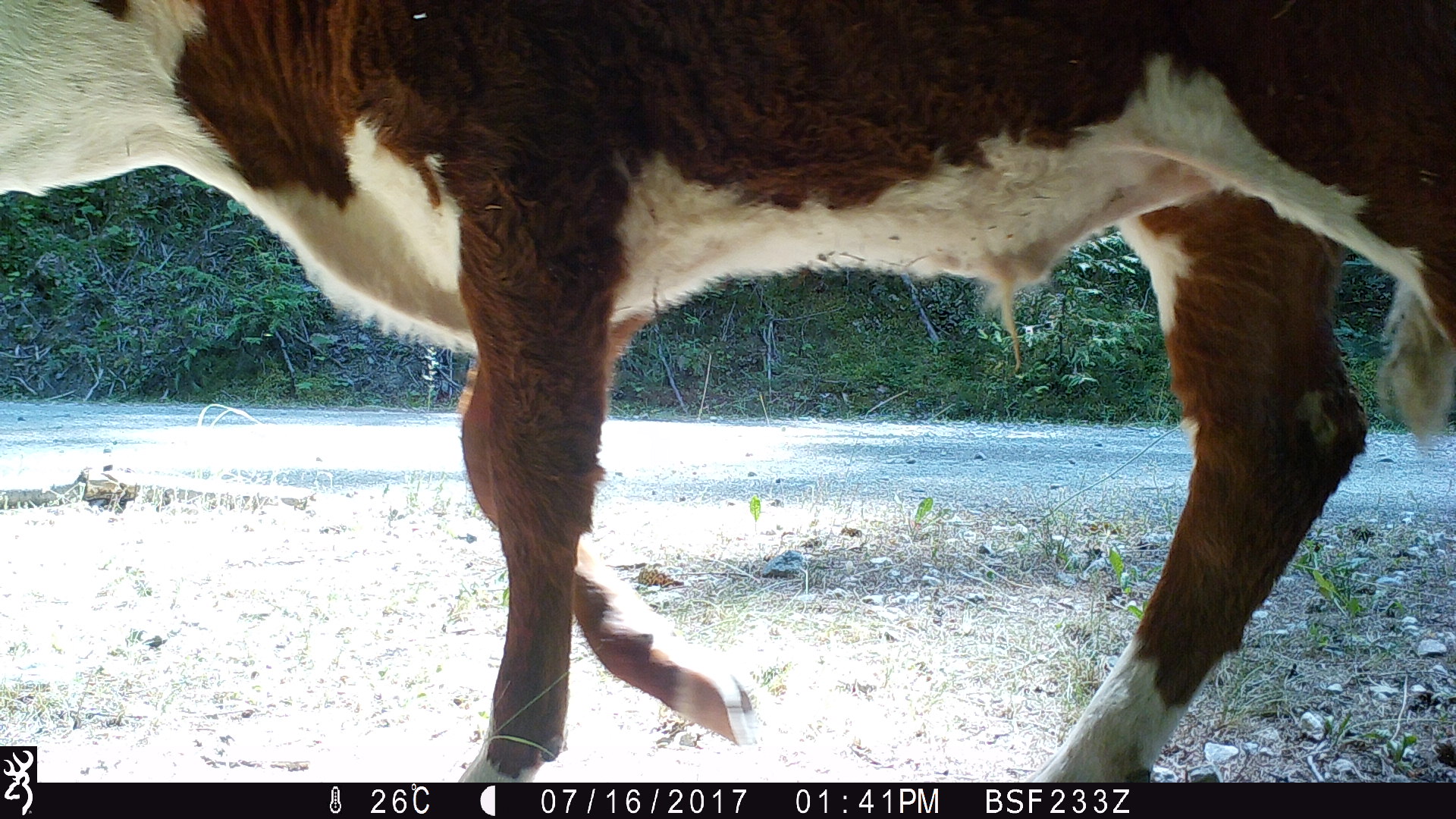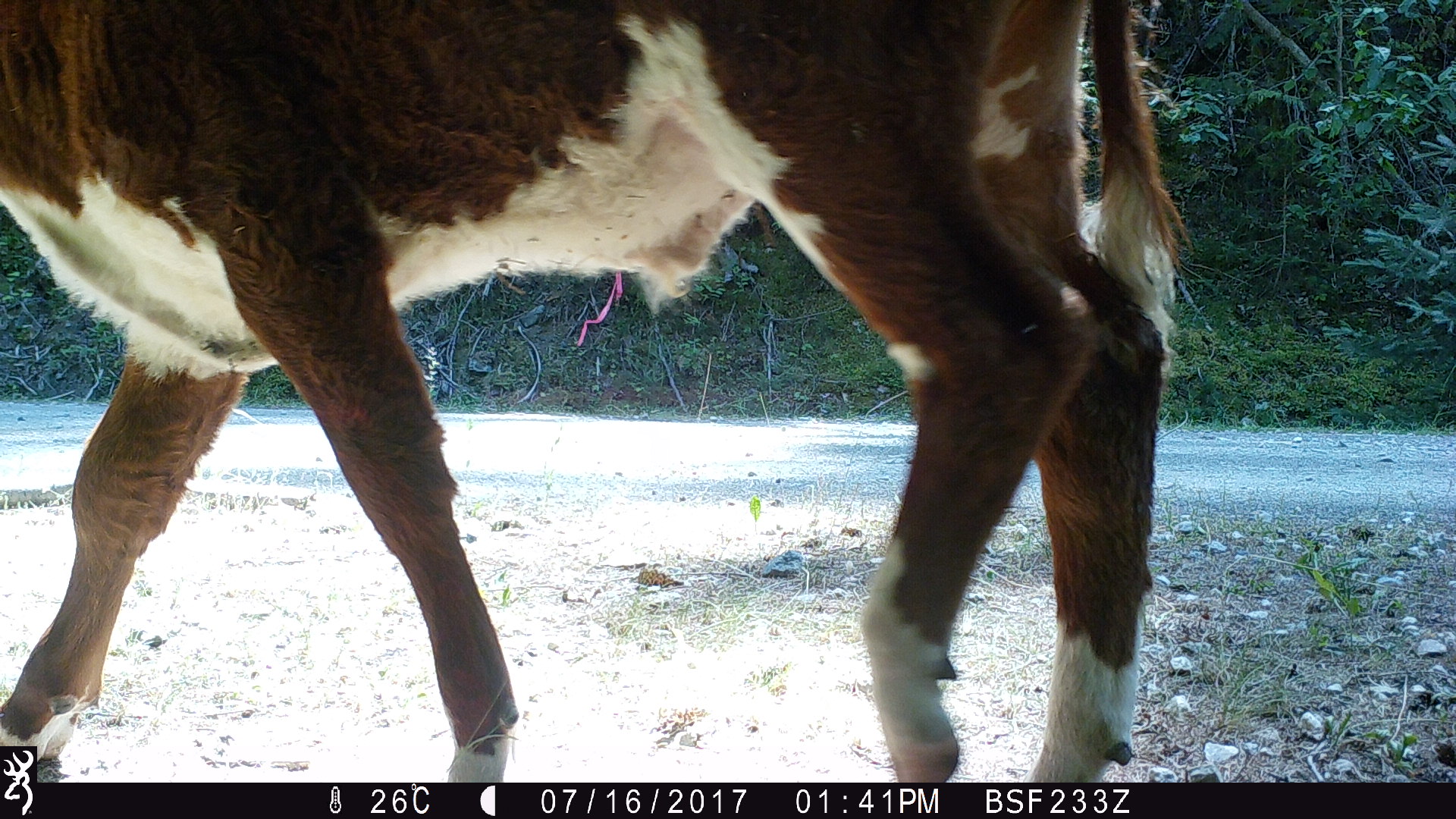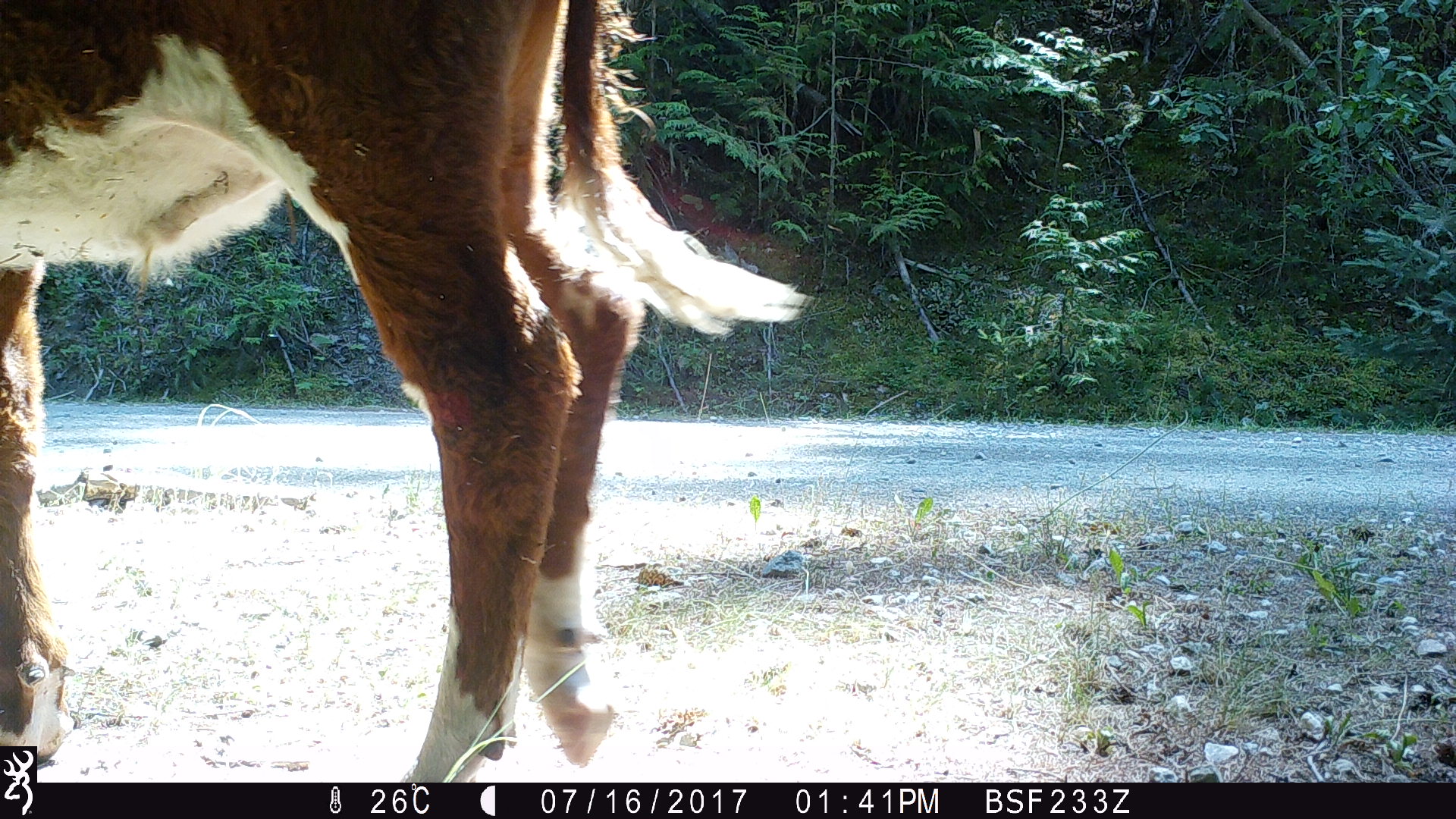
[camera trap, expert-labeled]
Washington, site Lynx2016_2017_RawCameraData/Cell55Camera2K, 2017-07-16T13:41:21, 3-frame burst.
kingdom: Animalia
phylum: Chordata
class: Mammalia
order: Artiodactyla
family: Bovidae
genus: Bos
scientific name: Bos taurus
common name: domestic cattle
Domestic cattle (Bos taurus). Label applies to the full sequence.